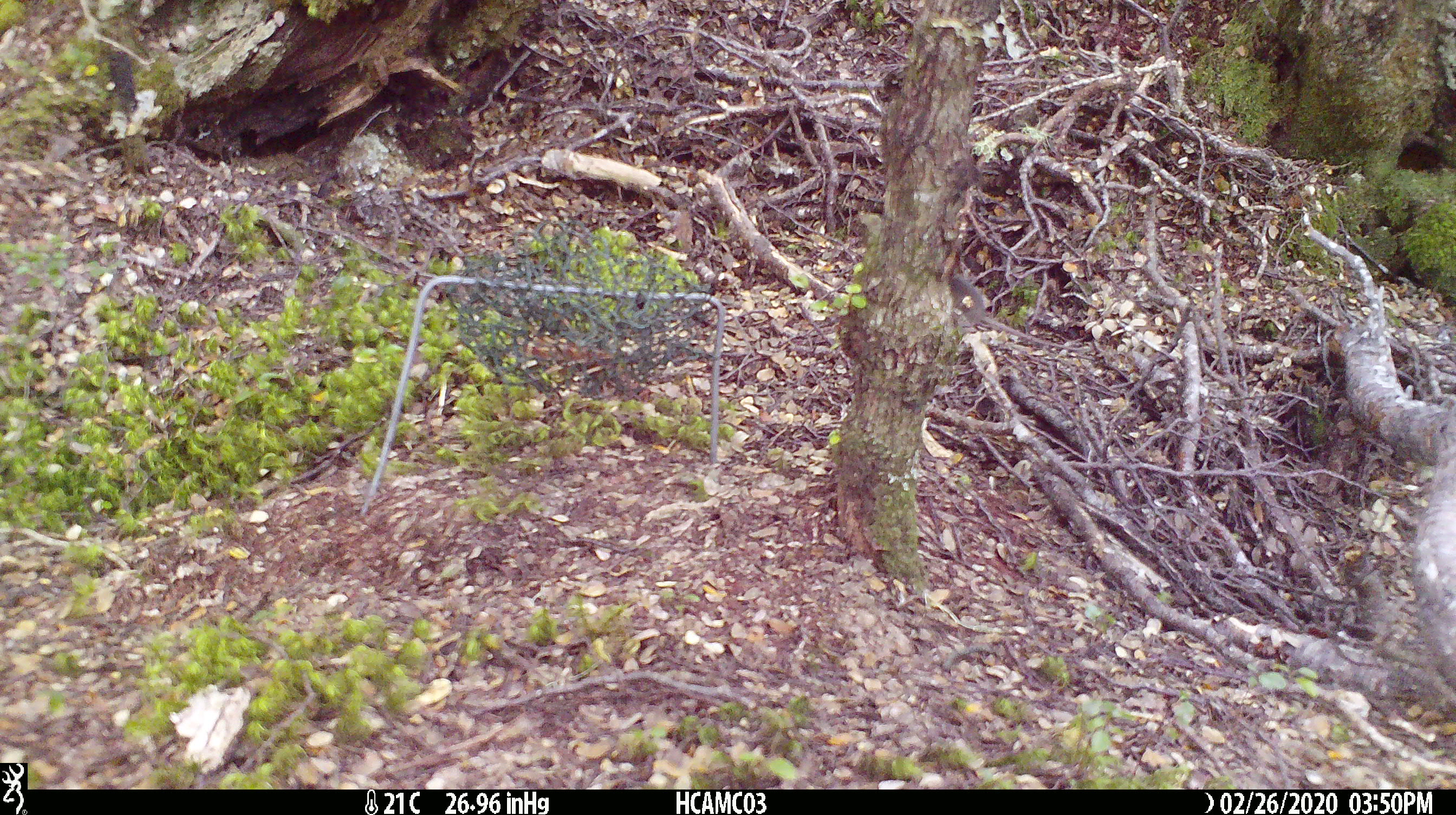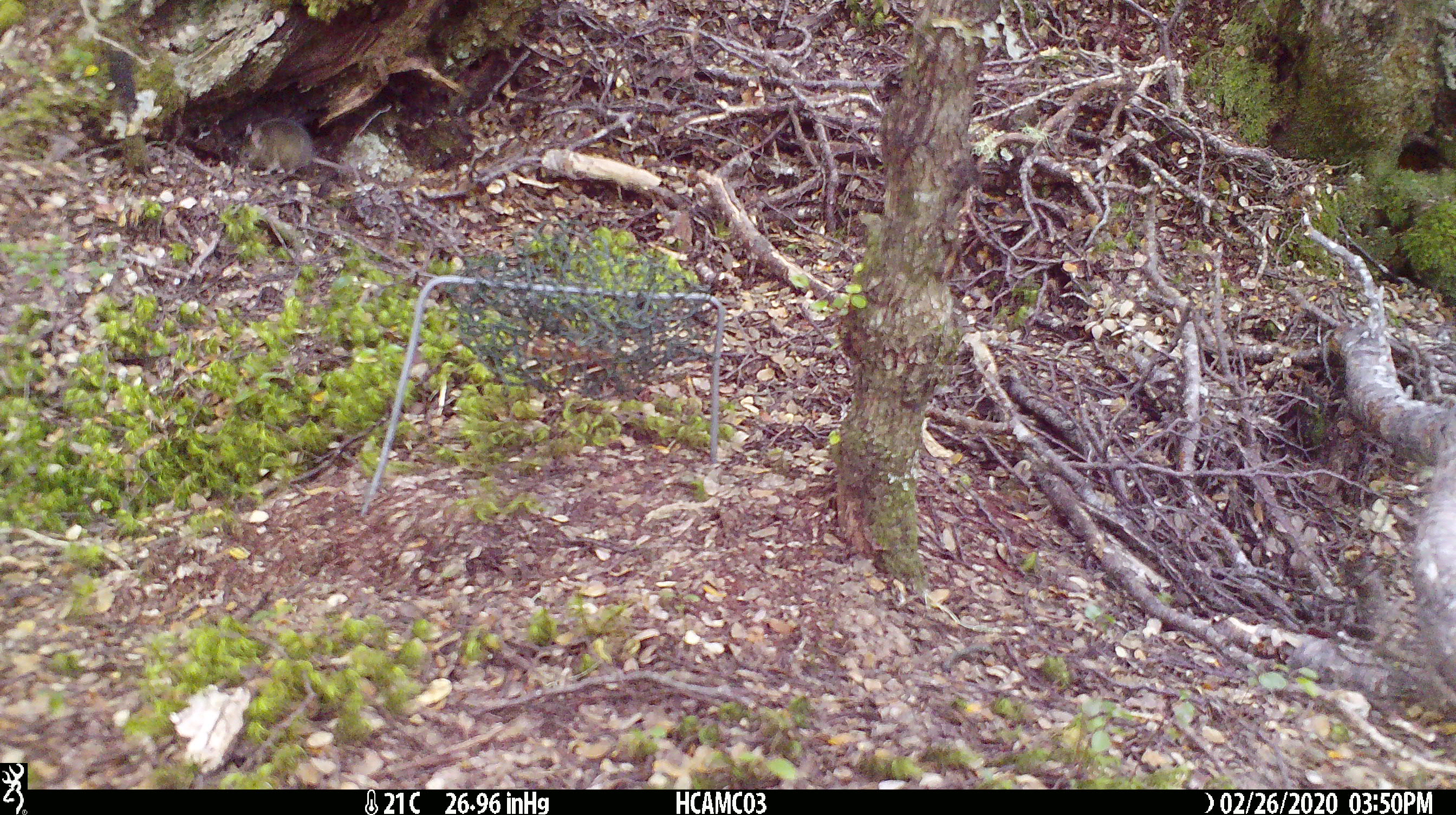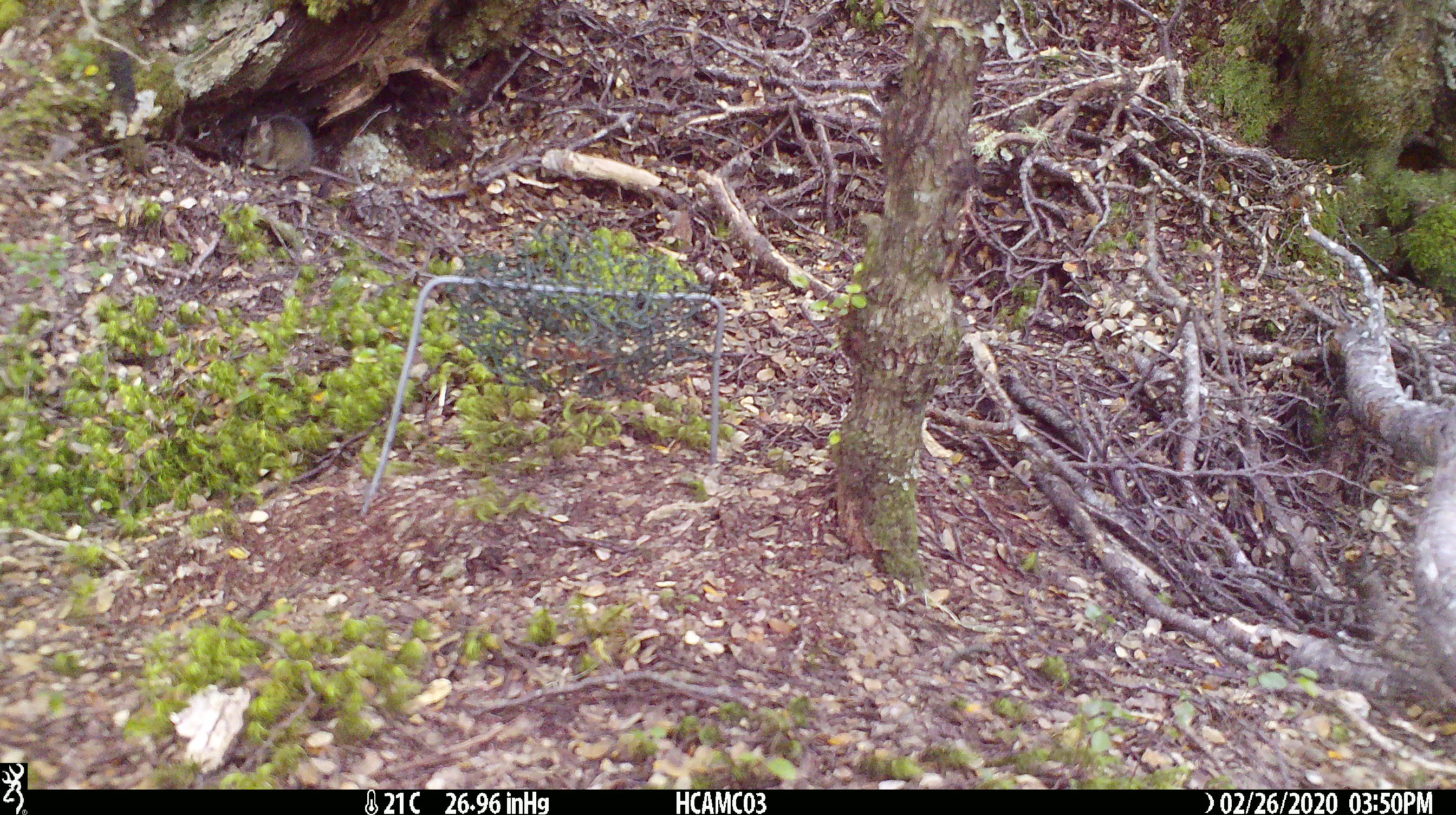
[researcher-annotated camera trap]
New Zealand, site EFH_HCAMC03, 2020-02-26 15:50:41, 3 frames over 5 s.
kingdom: Animalia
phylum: Chordata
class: Mammalia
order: Rodentia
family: Muridae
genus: Mus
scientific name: Mus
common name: mouse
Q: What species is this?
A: Mouse (Mus).